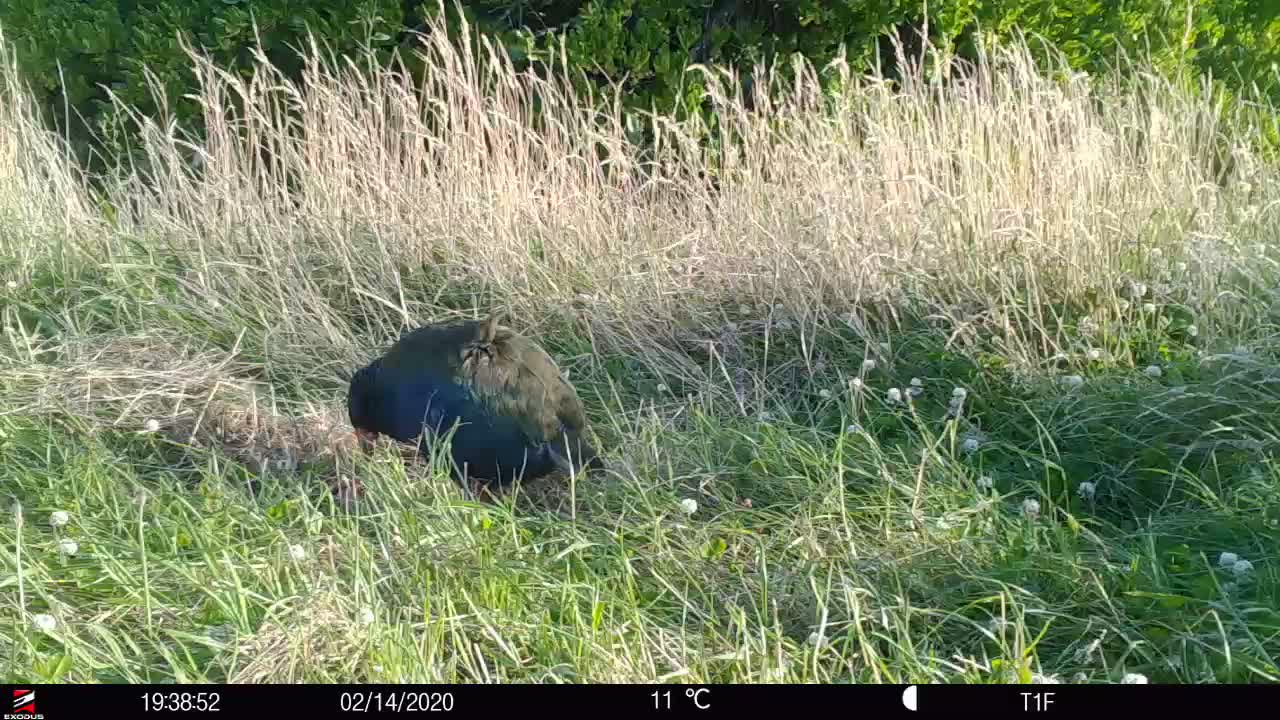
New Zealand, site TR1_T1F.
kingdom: Animalia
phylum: Chordata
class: Aves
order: Gruiformes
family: Rallidae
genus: Porphyrio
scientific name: Porphyrio mantelli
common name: takahe